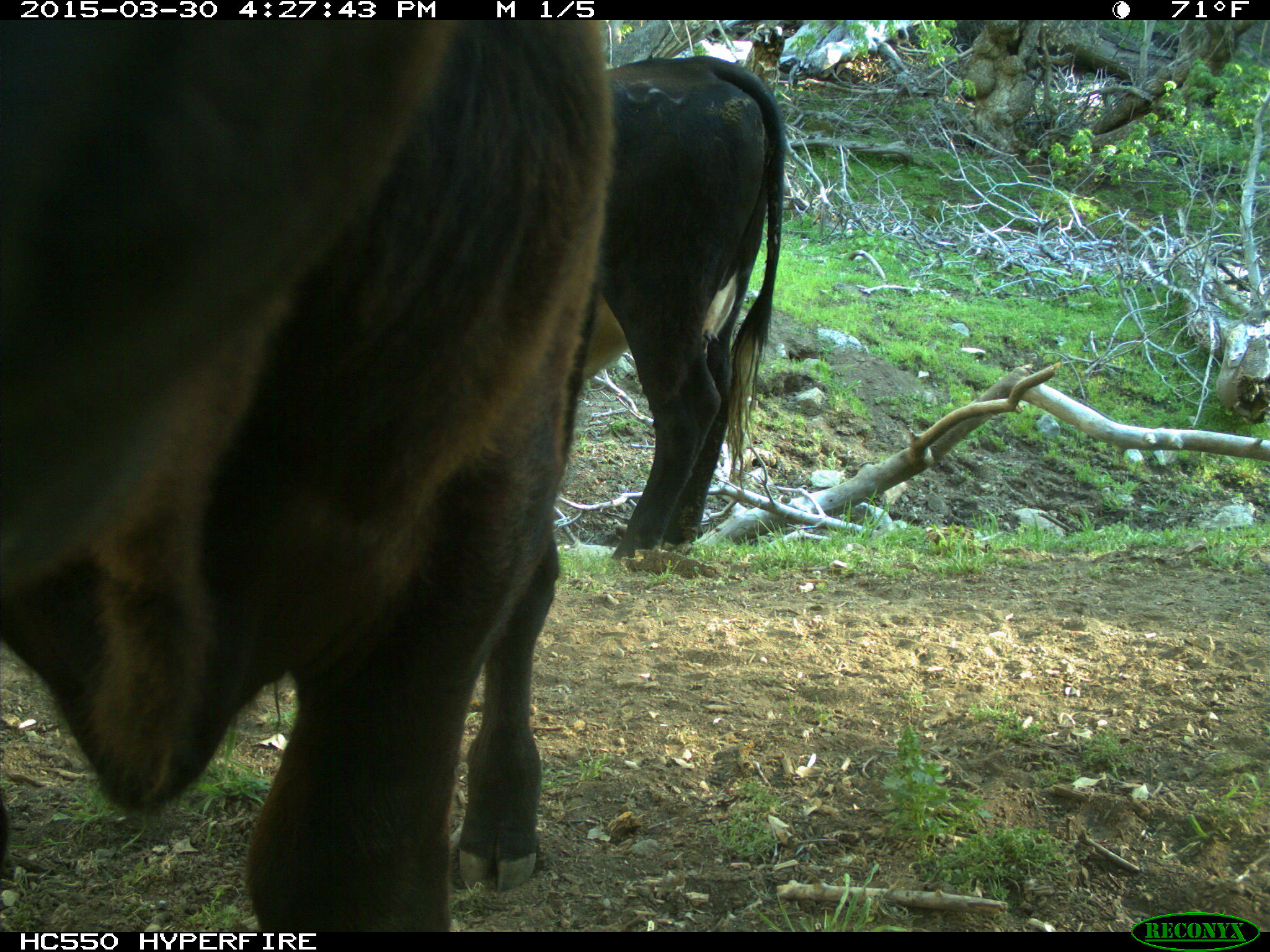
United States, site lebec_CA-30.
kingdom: Animalia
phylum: Chordata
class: Mammalia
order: Artiodactyla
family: Bovidae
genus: Bos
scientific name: Bos taurus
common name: domestic cow